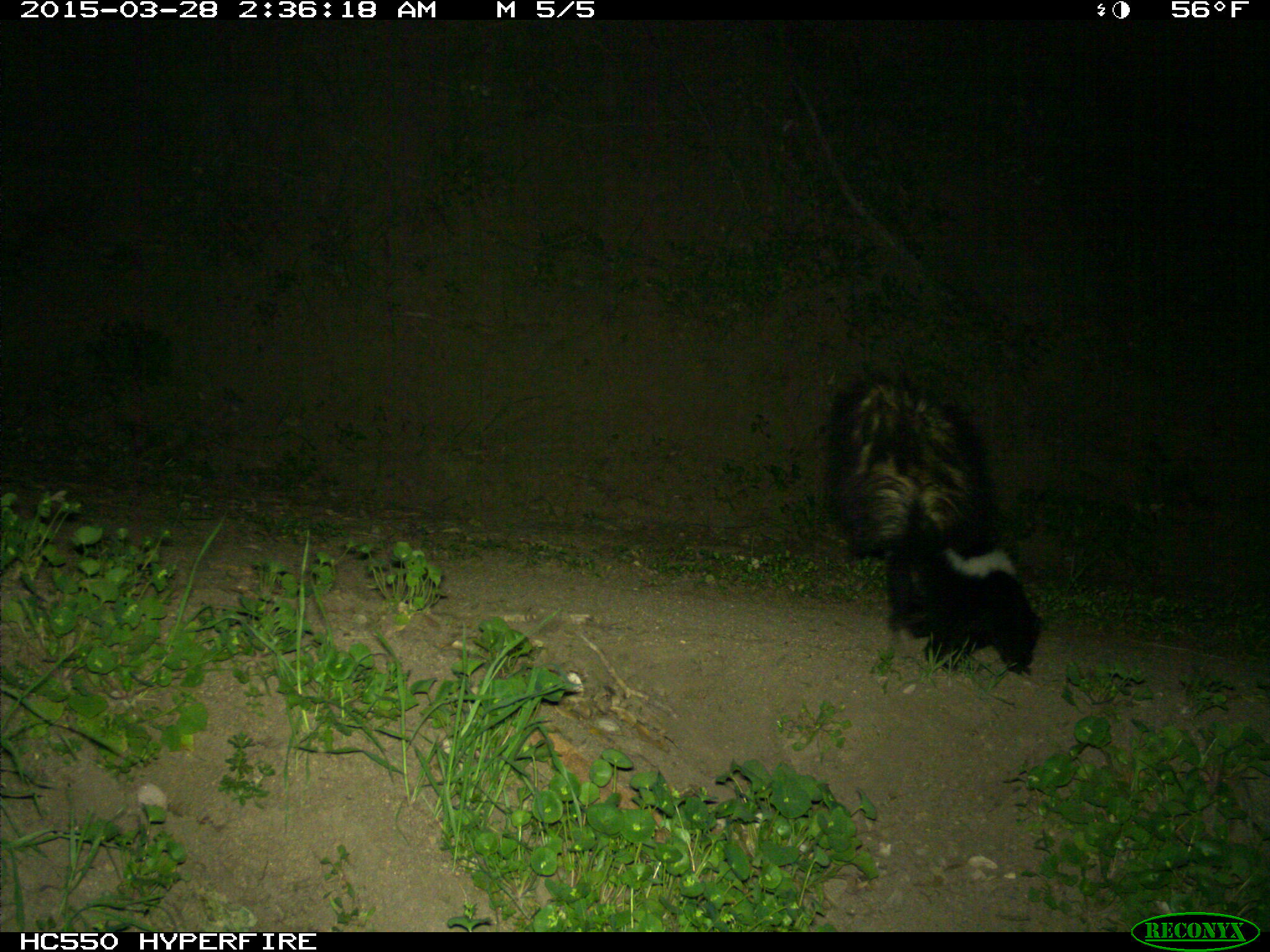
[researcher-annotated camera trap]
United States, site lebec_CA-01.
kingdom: Animalia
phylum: Chordata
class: Mammalia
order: Carnivora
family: Mephitidae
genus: Mephitis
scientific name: Mephitis mephitis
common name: striped skunk